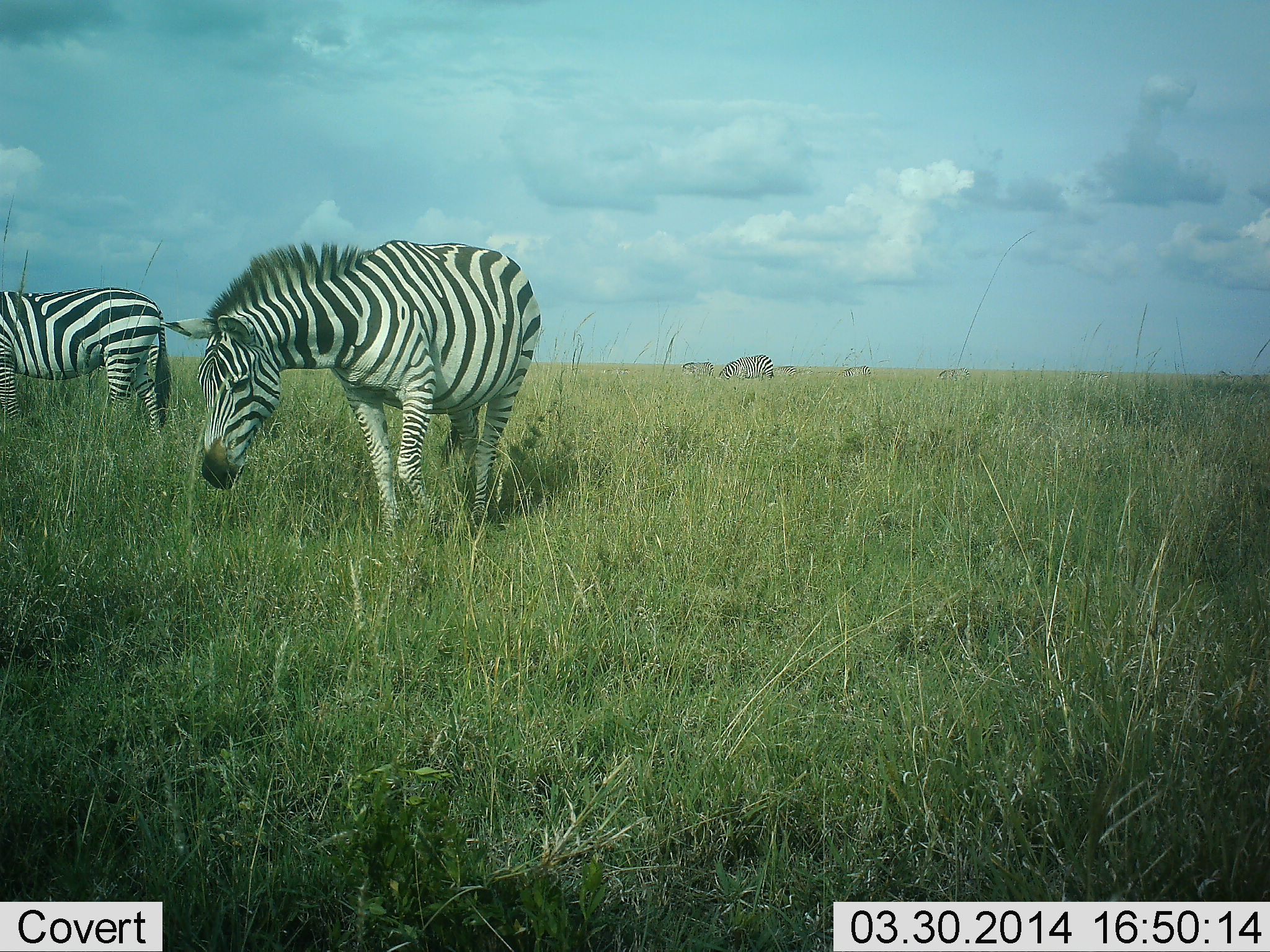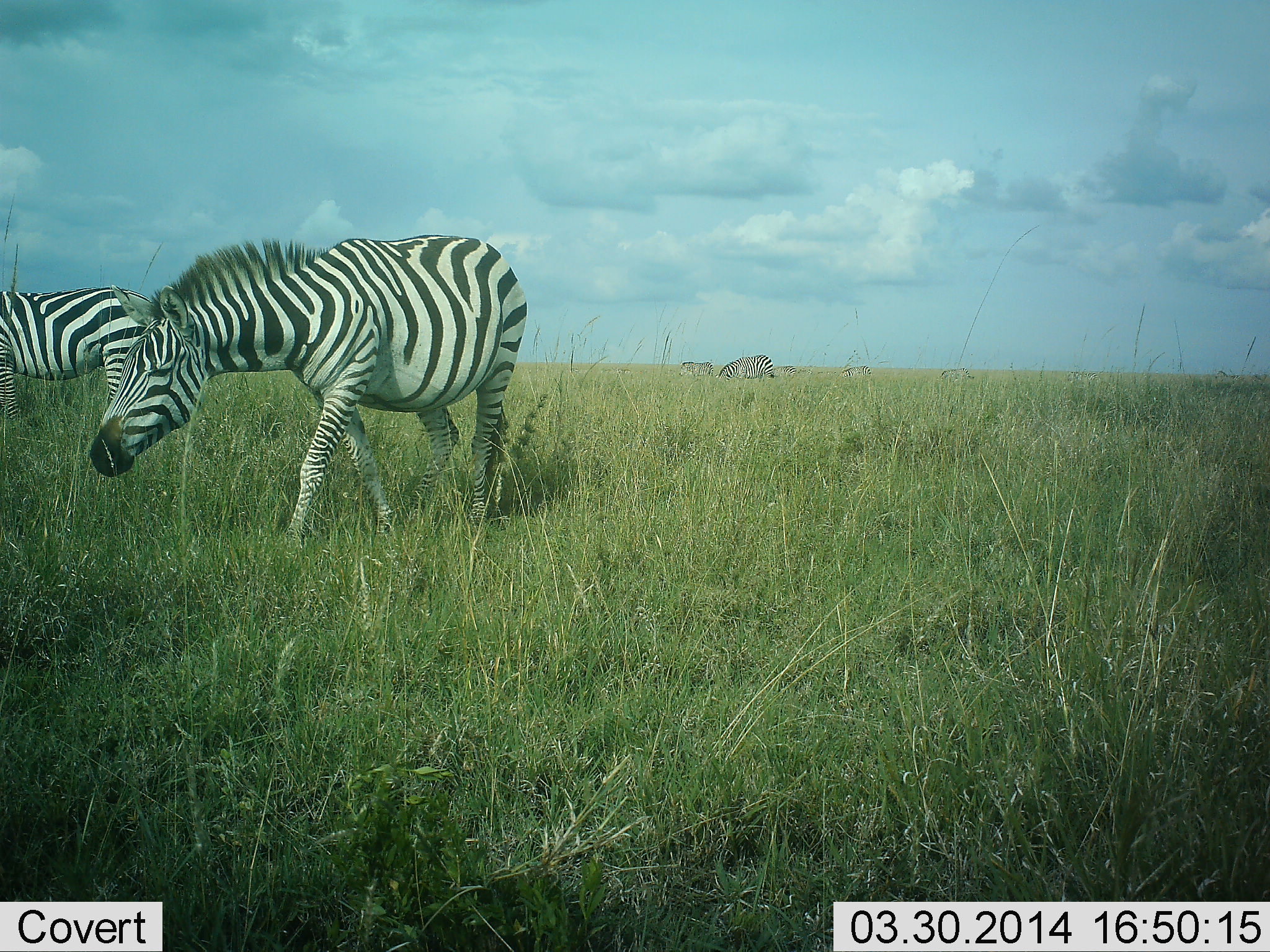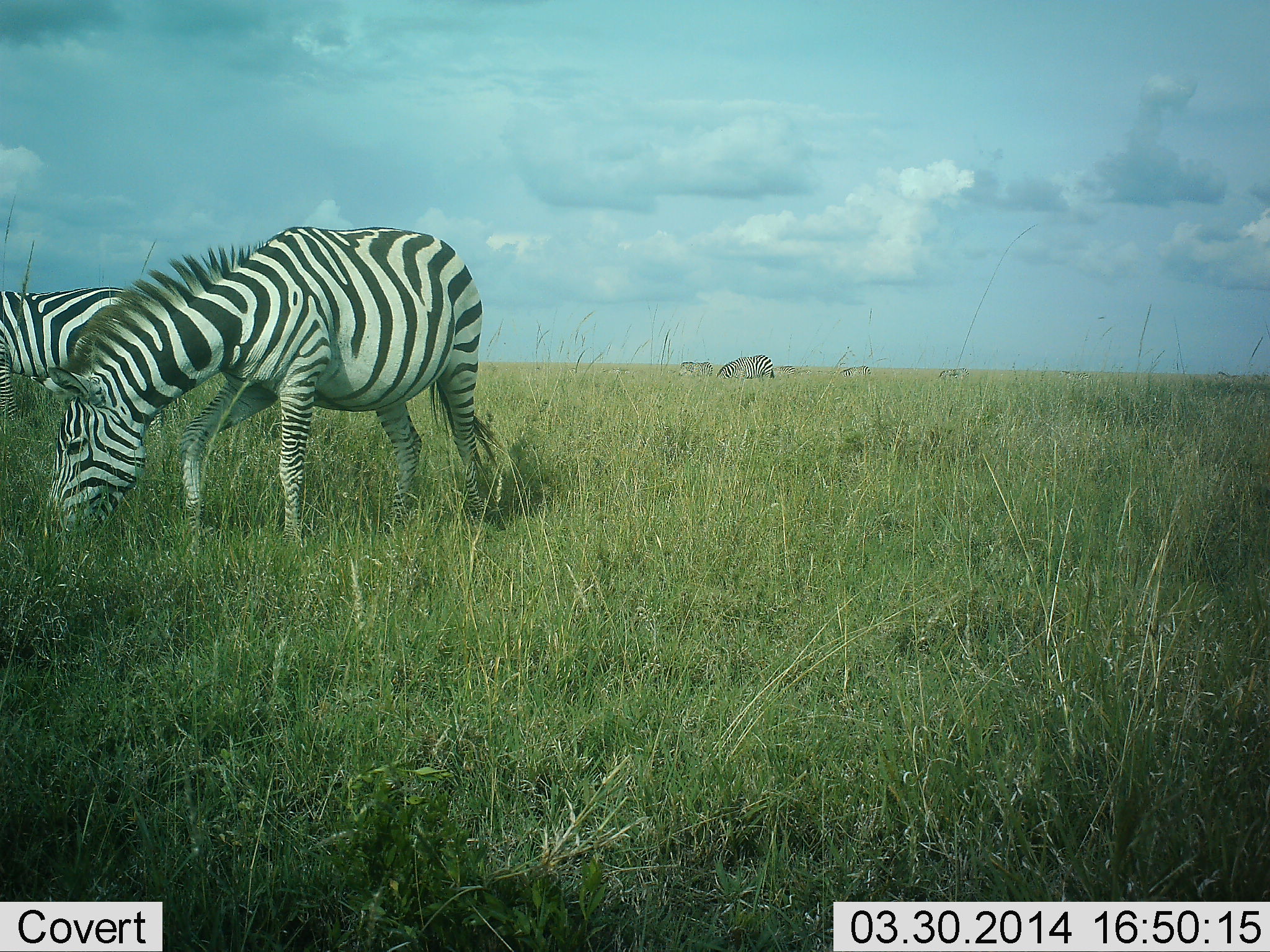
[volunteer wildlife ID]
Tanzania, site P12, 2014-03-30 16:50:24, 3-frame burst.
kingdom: Animalia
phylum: Chordata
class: Mammalia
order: Perissodactyla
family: Equidae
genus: Equus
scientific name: Equus quagga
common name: plains zebra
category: zebra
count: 4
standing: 30%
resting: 0%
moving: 40%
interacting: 0%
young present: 0%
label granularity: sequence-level